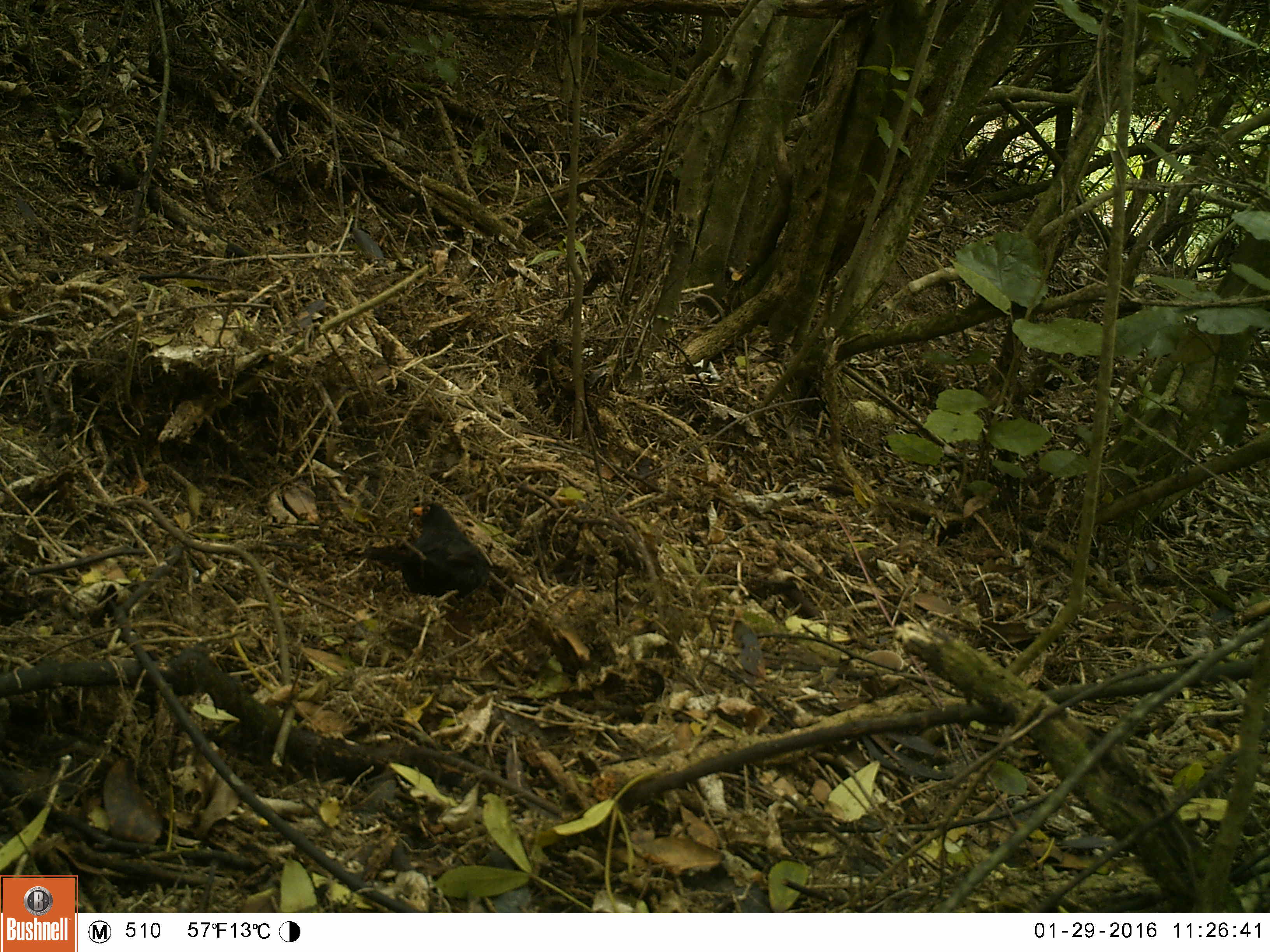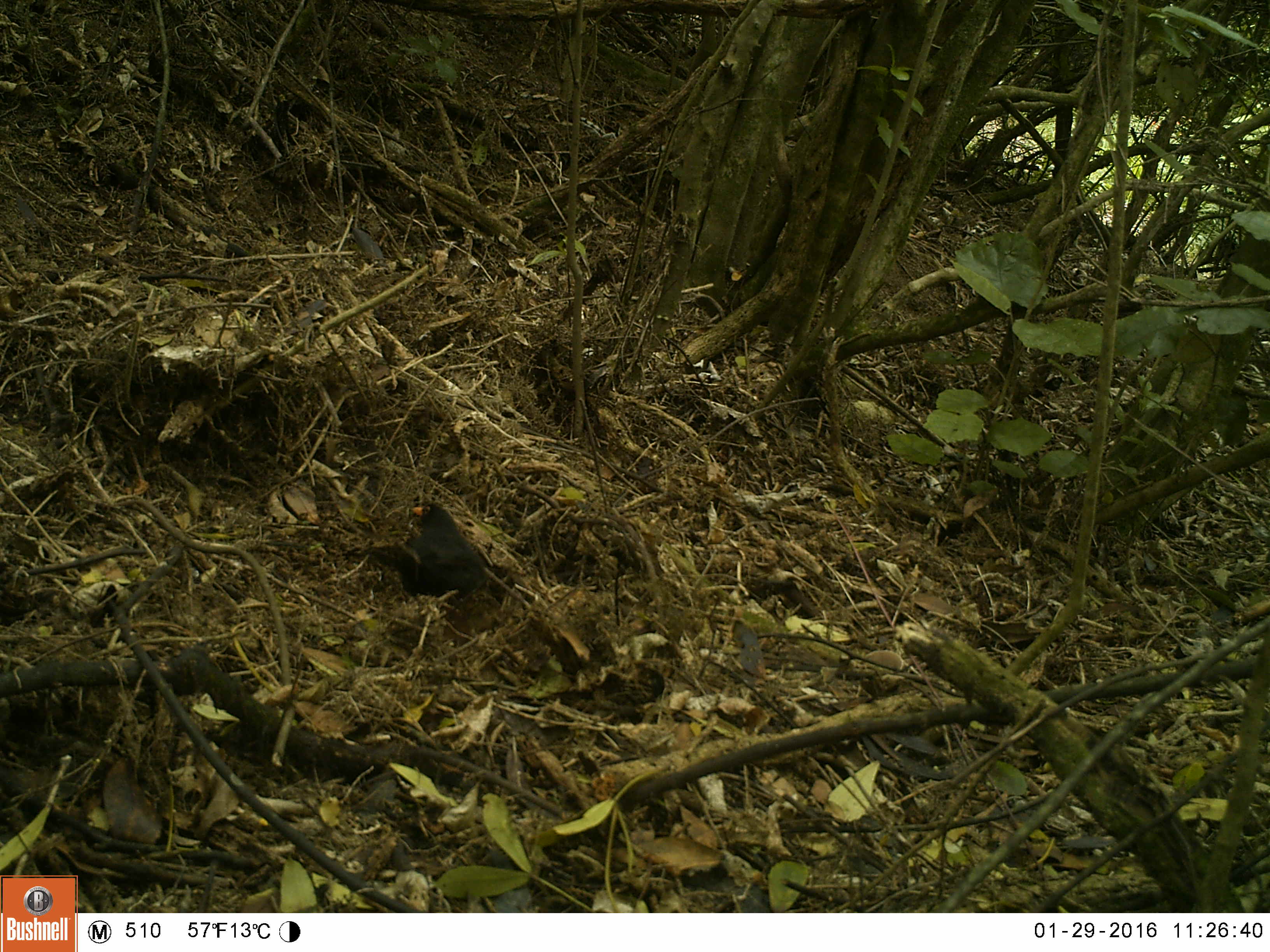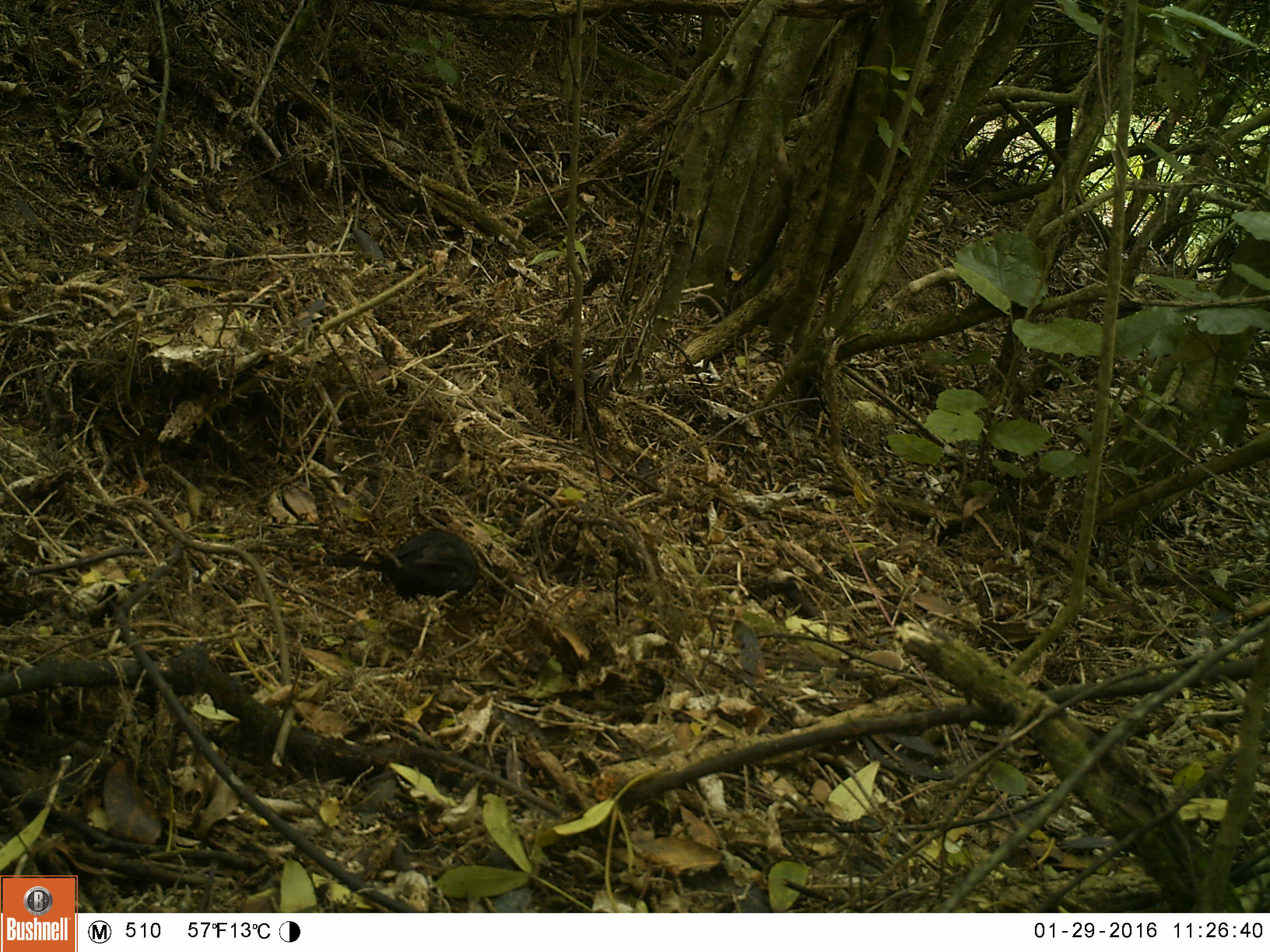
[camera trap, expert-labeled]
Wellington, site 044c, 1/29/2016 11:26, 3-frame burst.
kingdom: Animalia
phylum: Chordata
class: Aves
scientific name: Aves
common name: bird